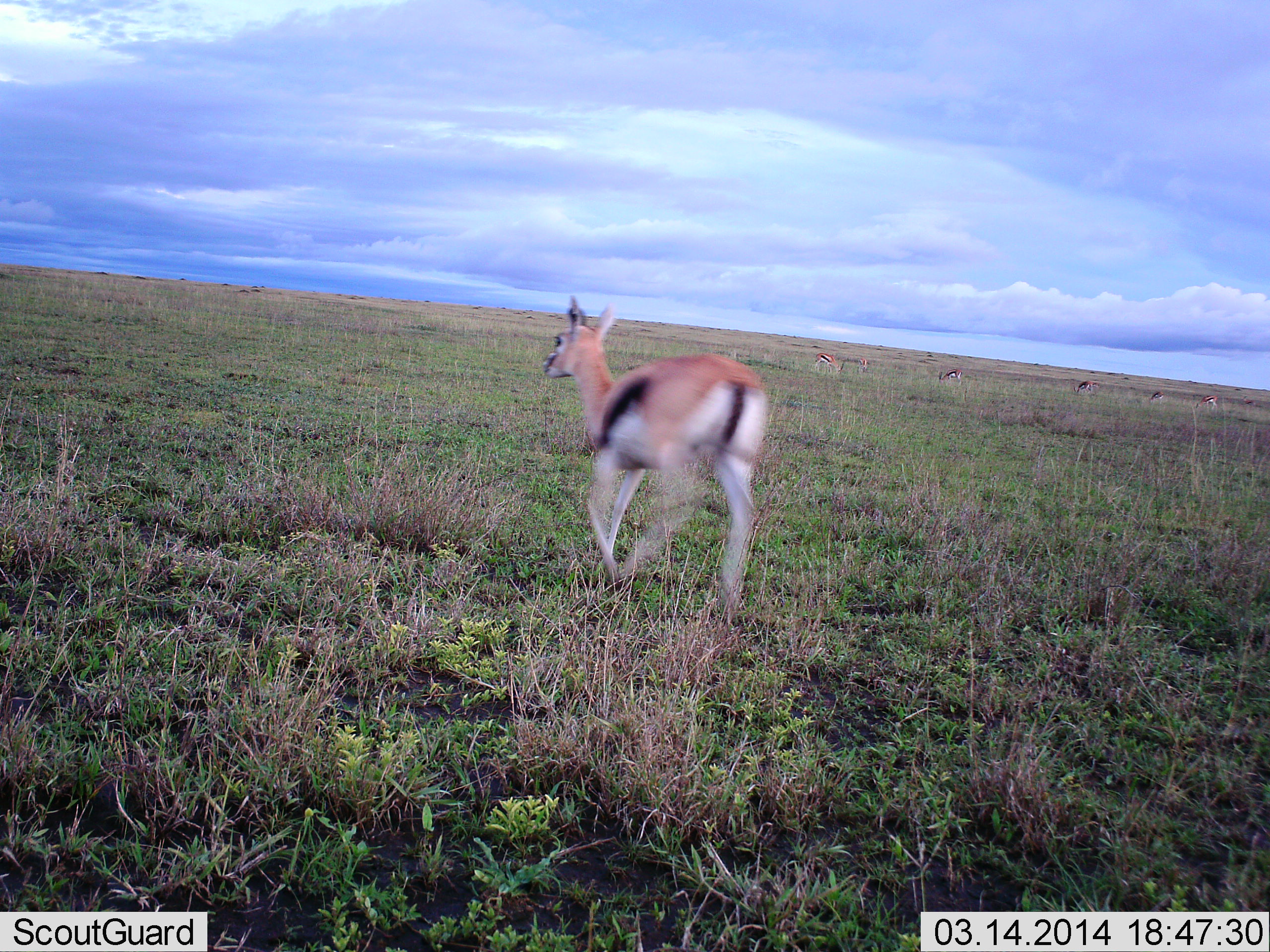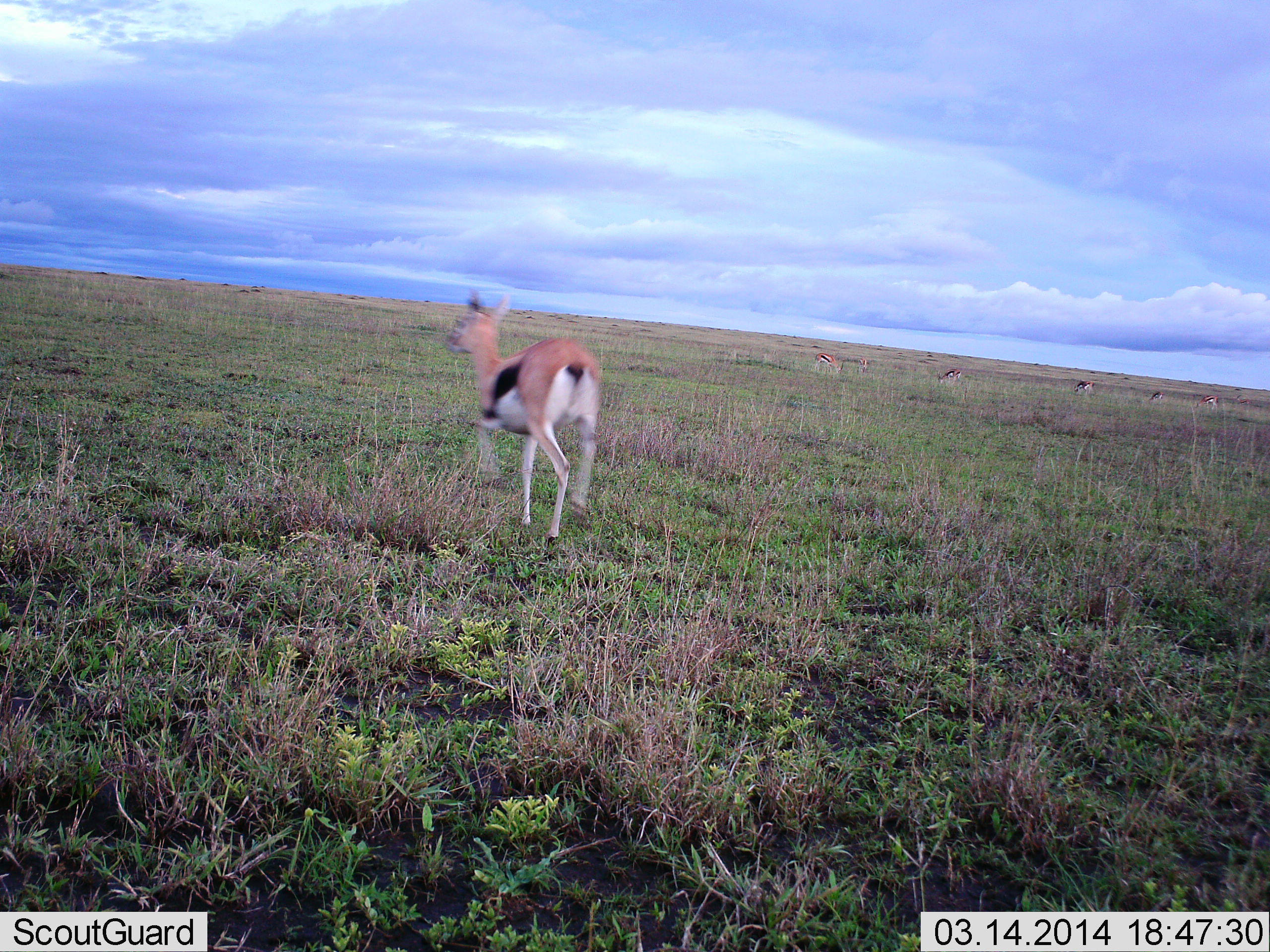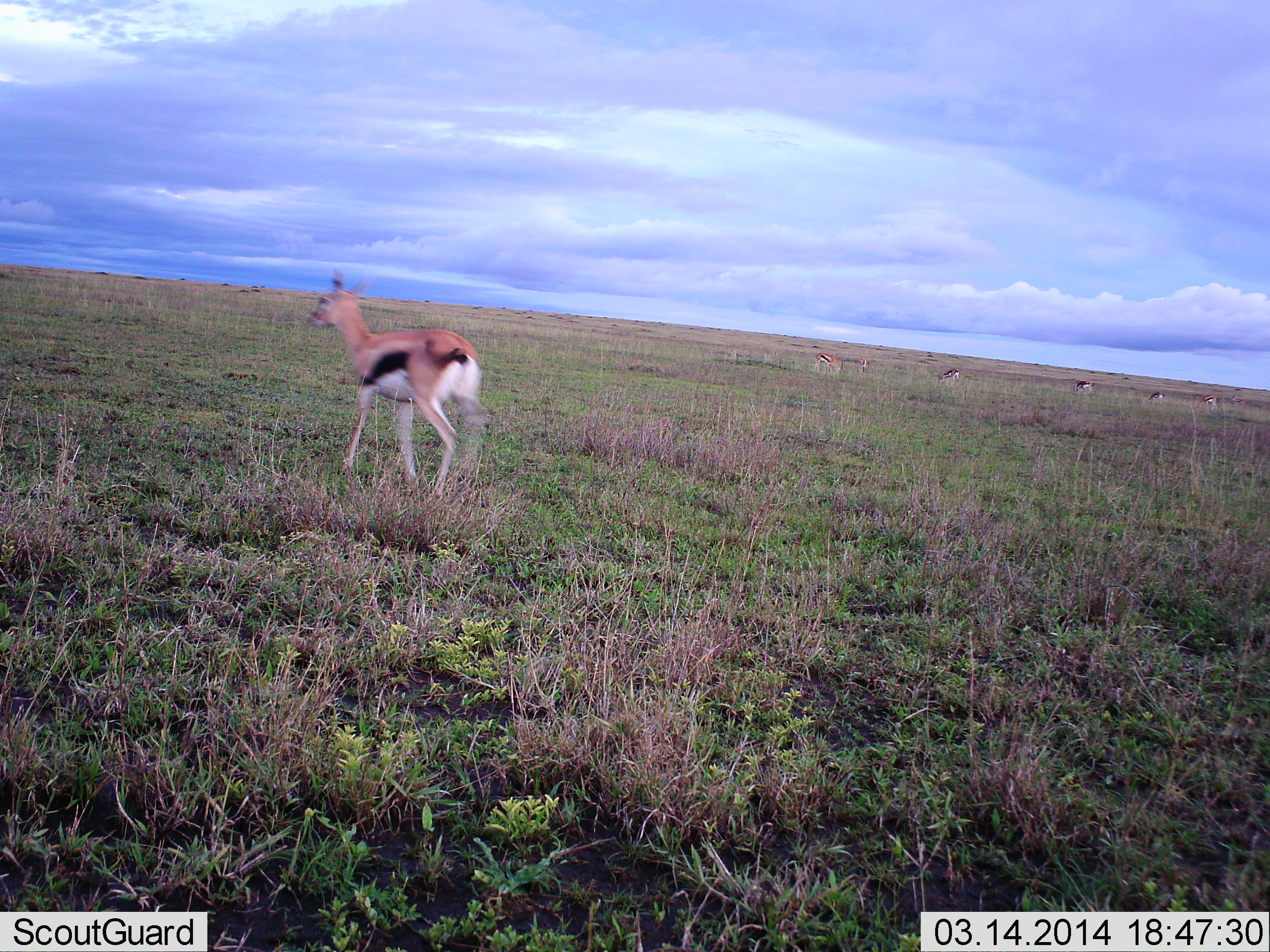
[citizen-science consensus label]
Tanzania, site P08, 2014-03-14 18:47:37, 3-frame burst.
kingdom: Animalia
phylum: Chordata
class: Mammalia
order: Artiodactyla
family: Bovidae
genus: Eudorcas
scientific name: Eudorcas thomsonii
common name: thomson's gazelle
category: gazellethomsons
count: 1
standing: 29%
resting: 0%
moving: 100%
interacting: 0%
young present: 2%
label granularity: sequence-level